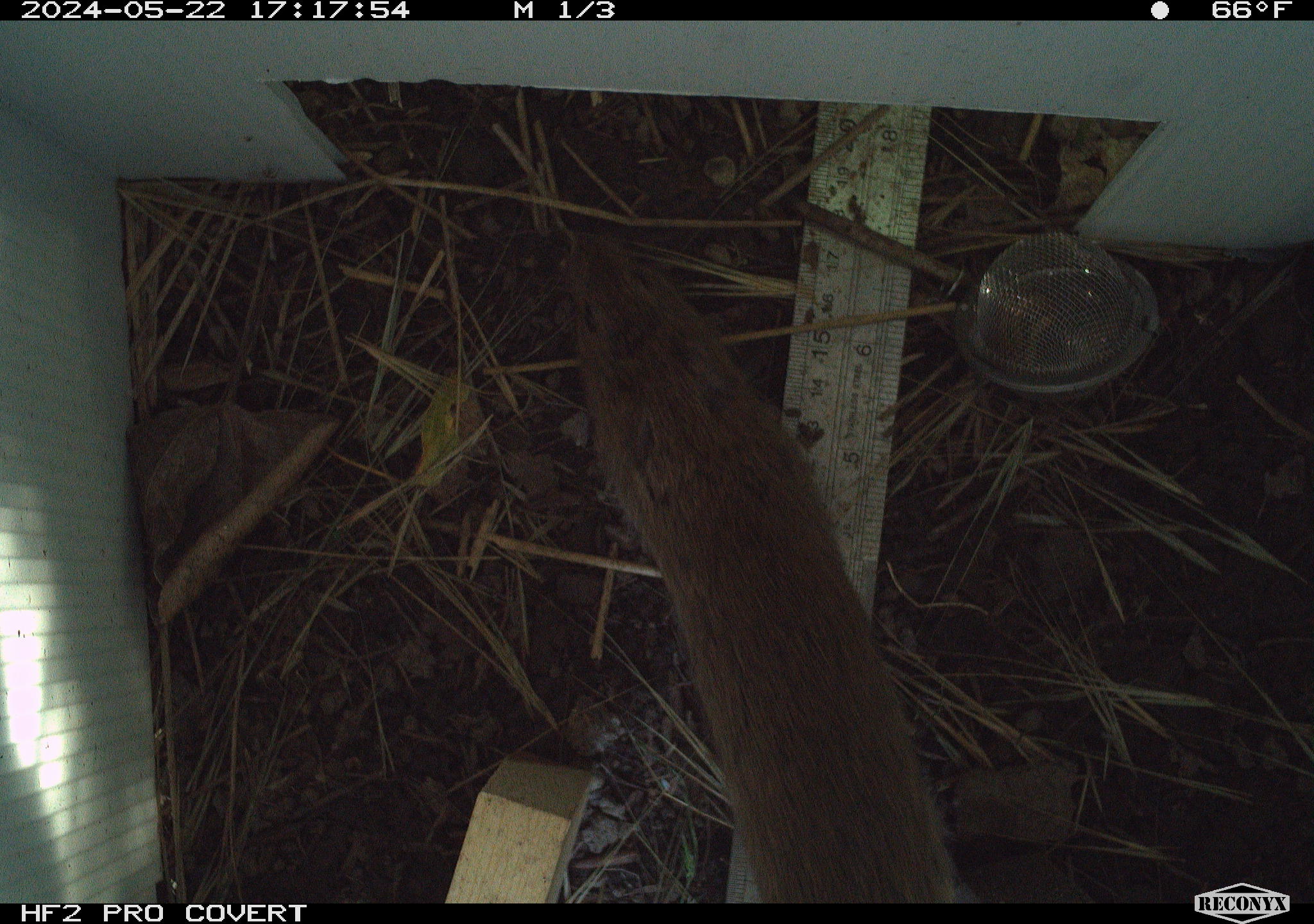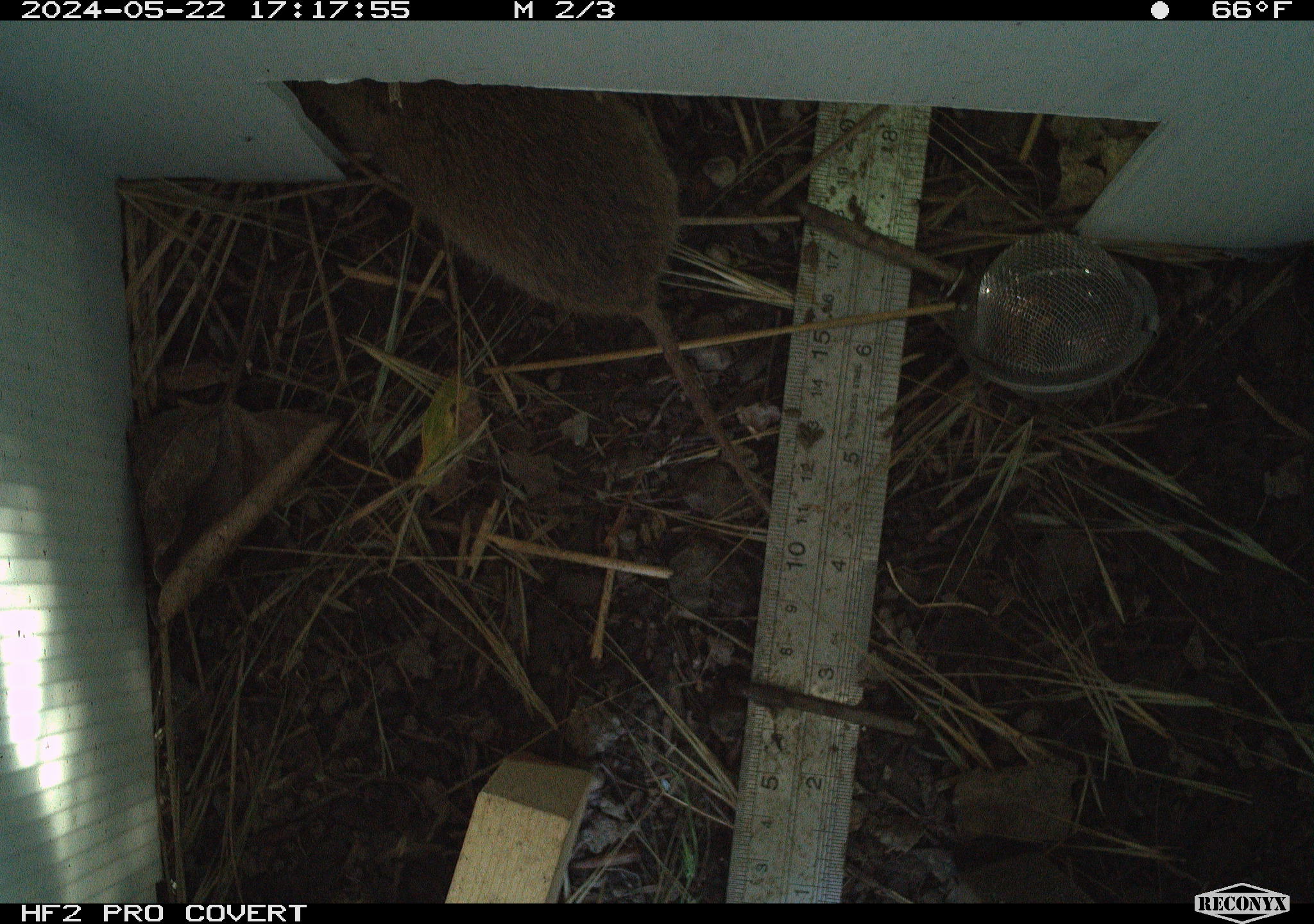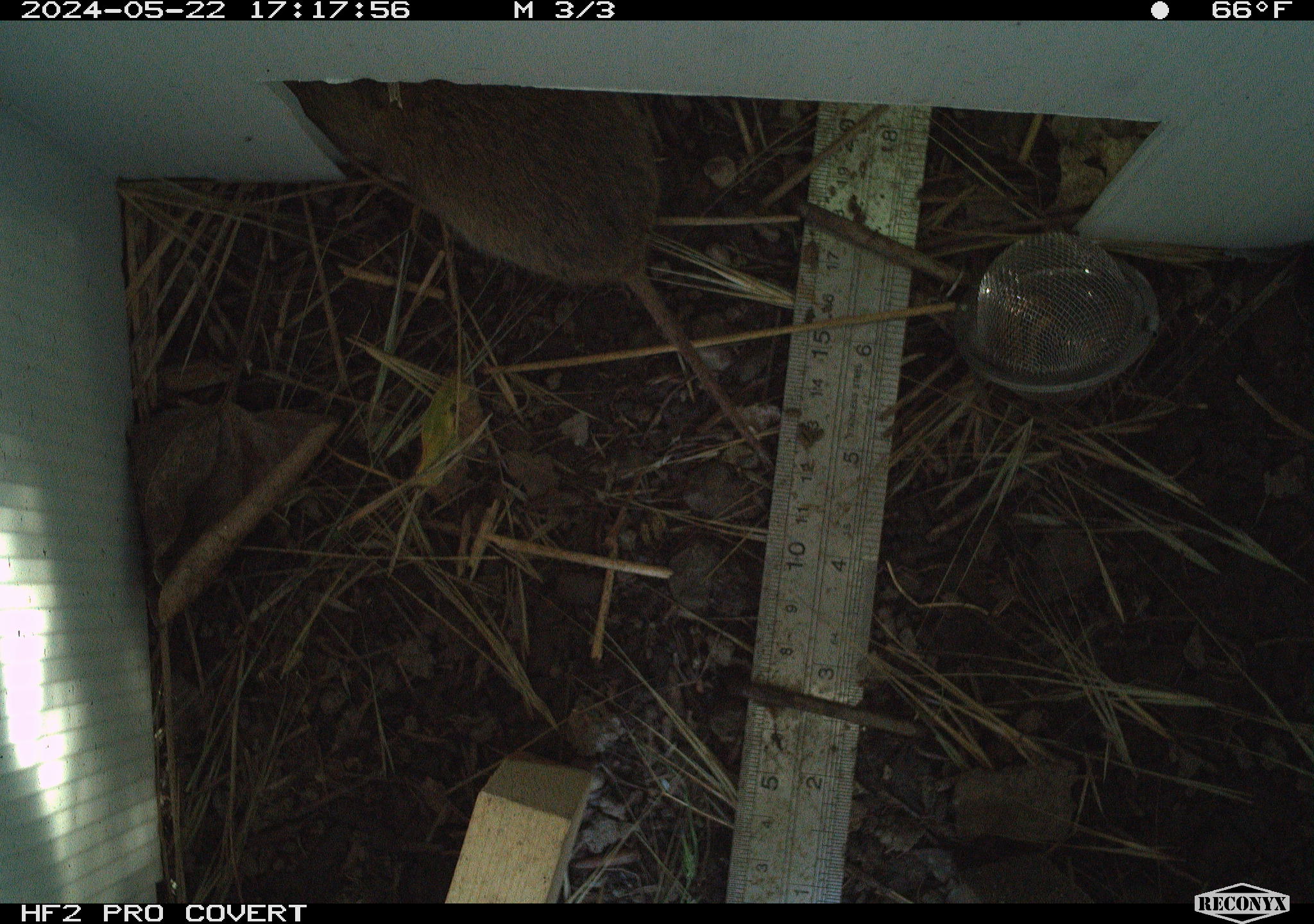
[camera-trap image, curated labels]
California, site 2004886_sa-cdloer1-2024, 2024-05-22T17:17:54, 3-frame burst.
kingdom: Animalia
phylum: Chordata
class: Mammalia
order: Rodentia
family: Cricetidae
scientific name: Arvicolinae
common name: voles, lemmings, and muskrats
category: arvicolinae subfamily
Arvicolinae subfamily (voles, lemmings, and muskrats) (Arvicolinae).